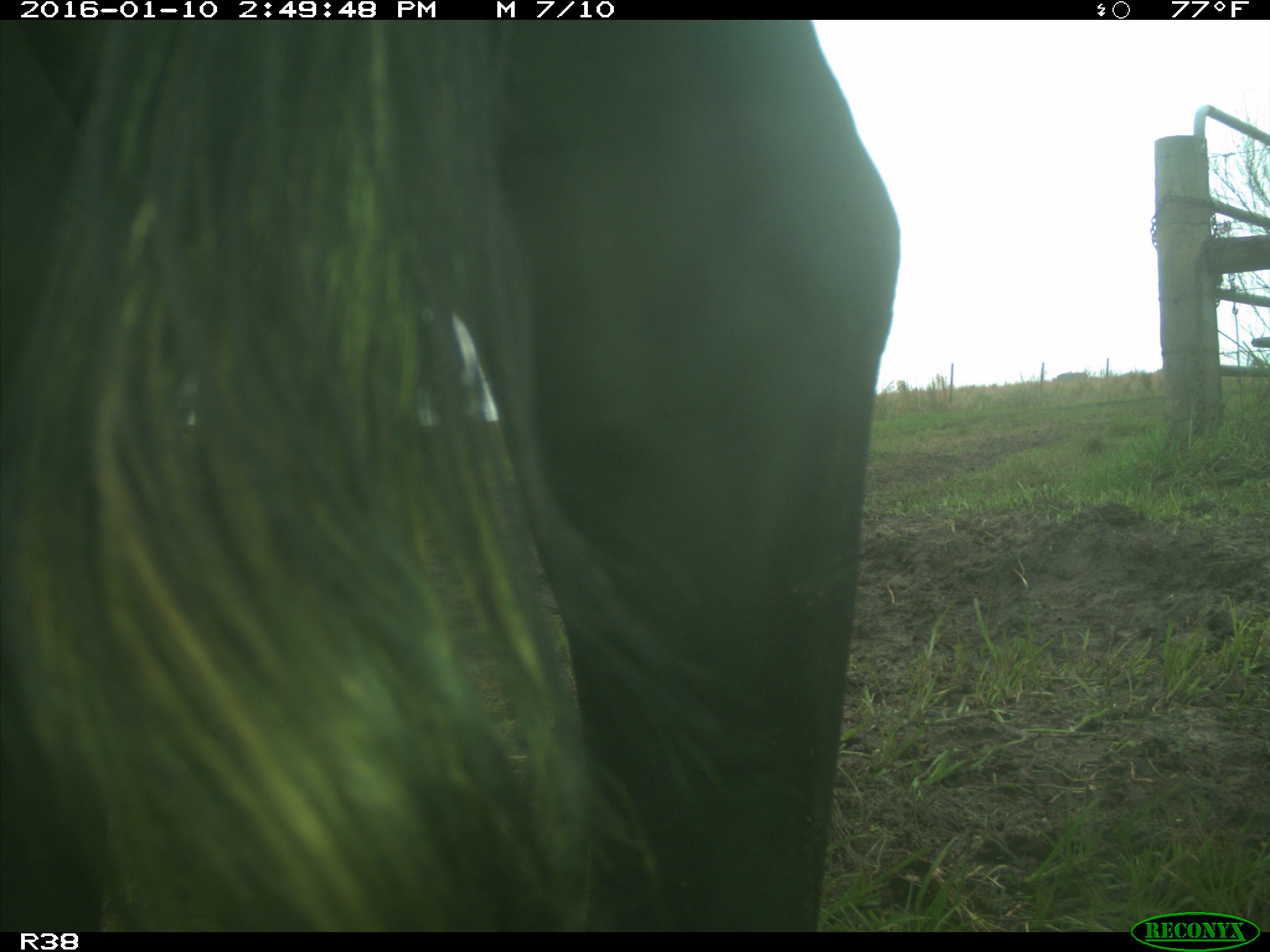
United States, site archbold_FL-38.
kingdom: Animalia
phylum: Chordata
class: Mammalia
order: Artiodactyla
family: Bovidae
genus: Bos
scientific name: Bos taurus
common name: domestic cow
Bos taurus (domestic cow).